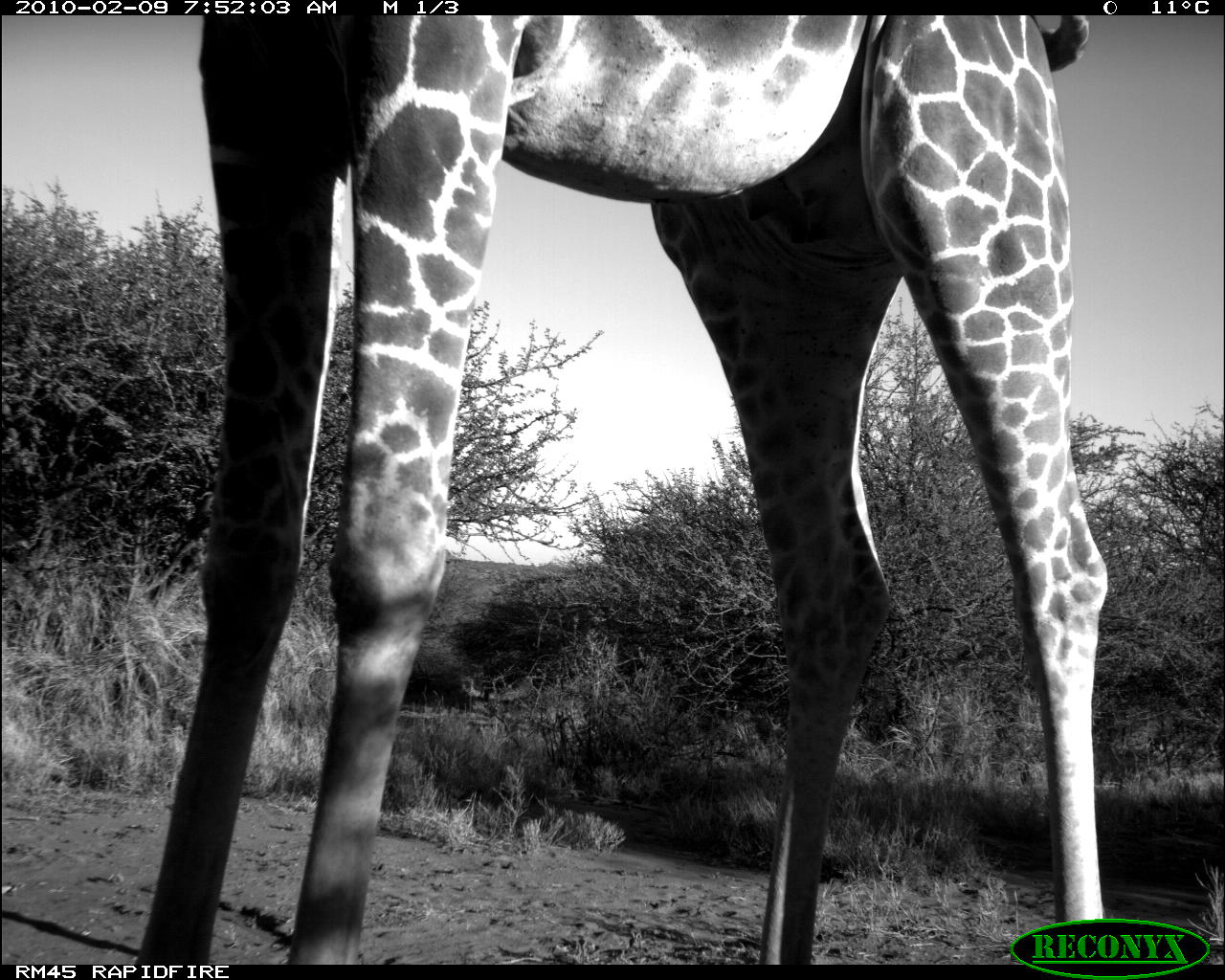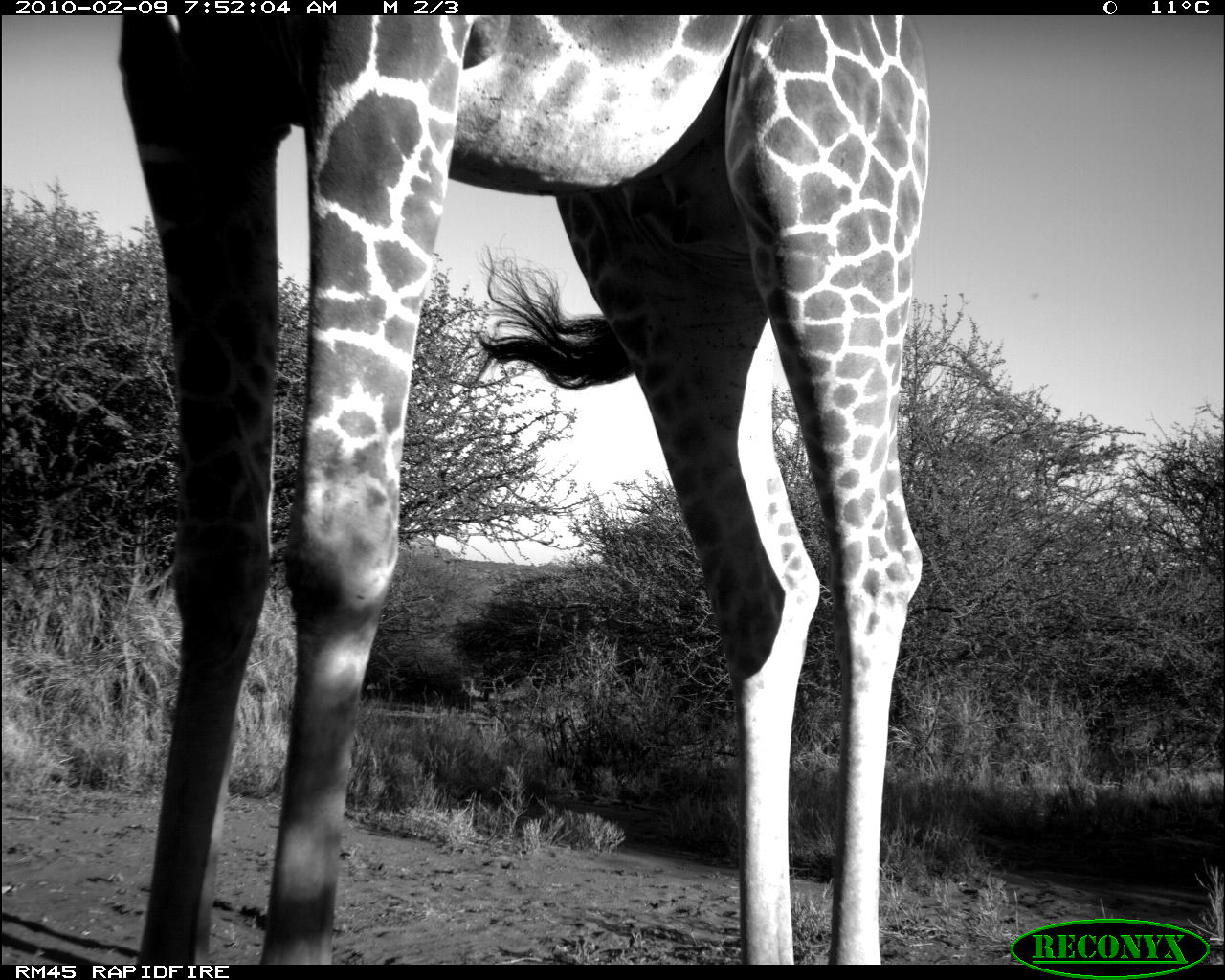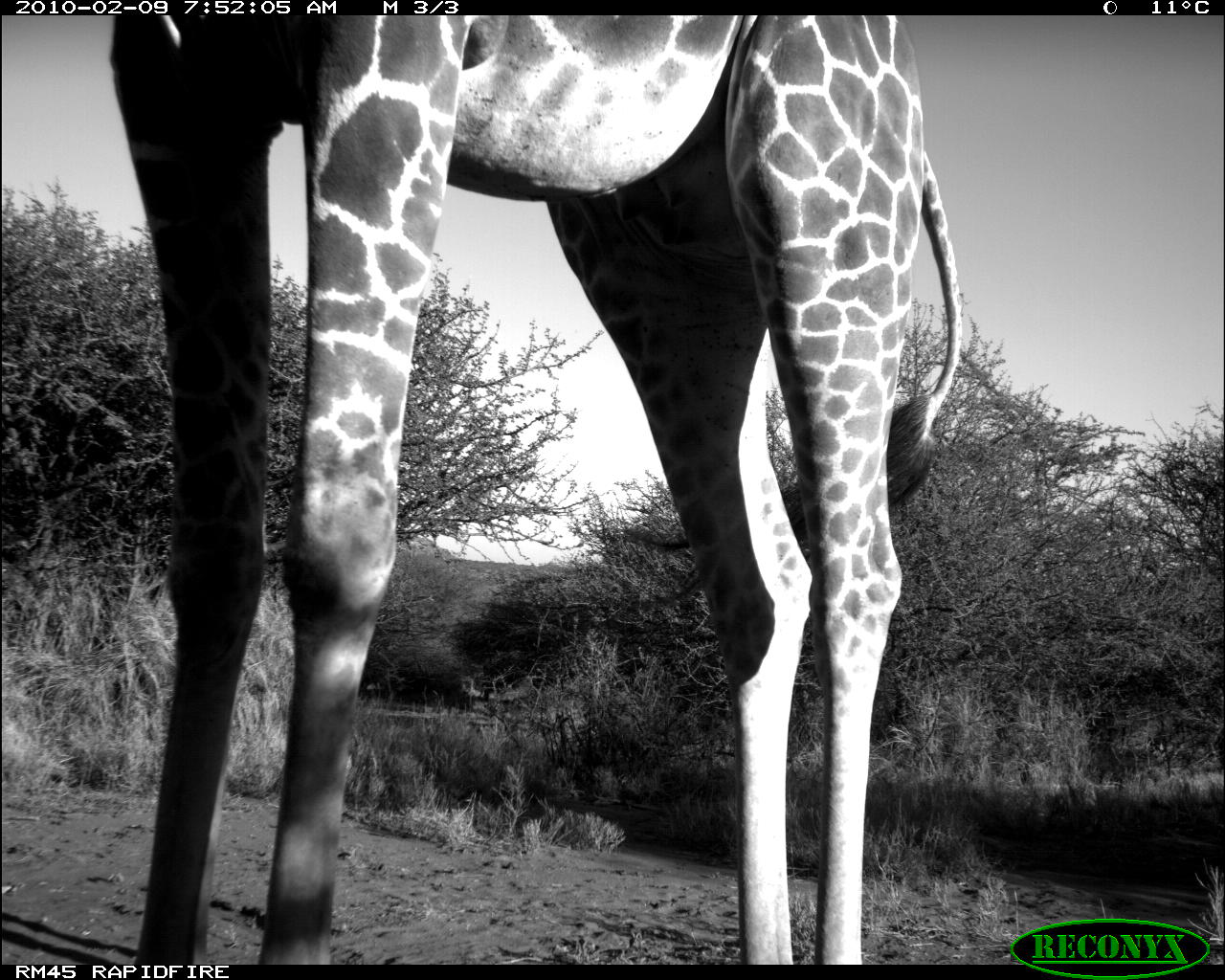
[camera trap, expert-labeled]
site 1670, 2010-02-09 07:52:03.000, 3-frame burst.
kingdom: Animalia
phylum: Chordata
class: Mammalia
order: Artiodactyla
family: Giraffidae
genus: Giraffa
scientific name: Giraffa camelopardalis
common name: giraffe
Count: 1.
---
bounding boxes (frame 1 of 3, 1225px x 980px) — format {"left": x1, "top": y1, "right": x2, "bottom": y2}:
giraffa camelopardalis: {"left": 135, "top": 15, "right": 1110, "bottom": 963}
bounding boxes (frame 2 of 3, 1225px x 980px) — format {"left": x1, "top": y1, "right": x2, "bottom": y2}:
giraffa camelopardalis: {"left": 114, "top": 15, "right": 929, "bottom": 964}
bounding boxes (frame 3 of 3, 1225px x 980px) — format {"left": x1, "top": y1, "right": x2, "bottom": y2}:
giraffa camelopardalis: {"left": 105, "top": 15, "right": 964, "bottom": 964}